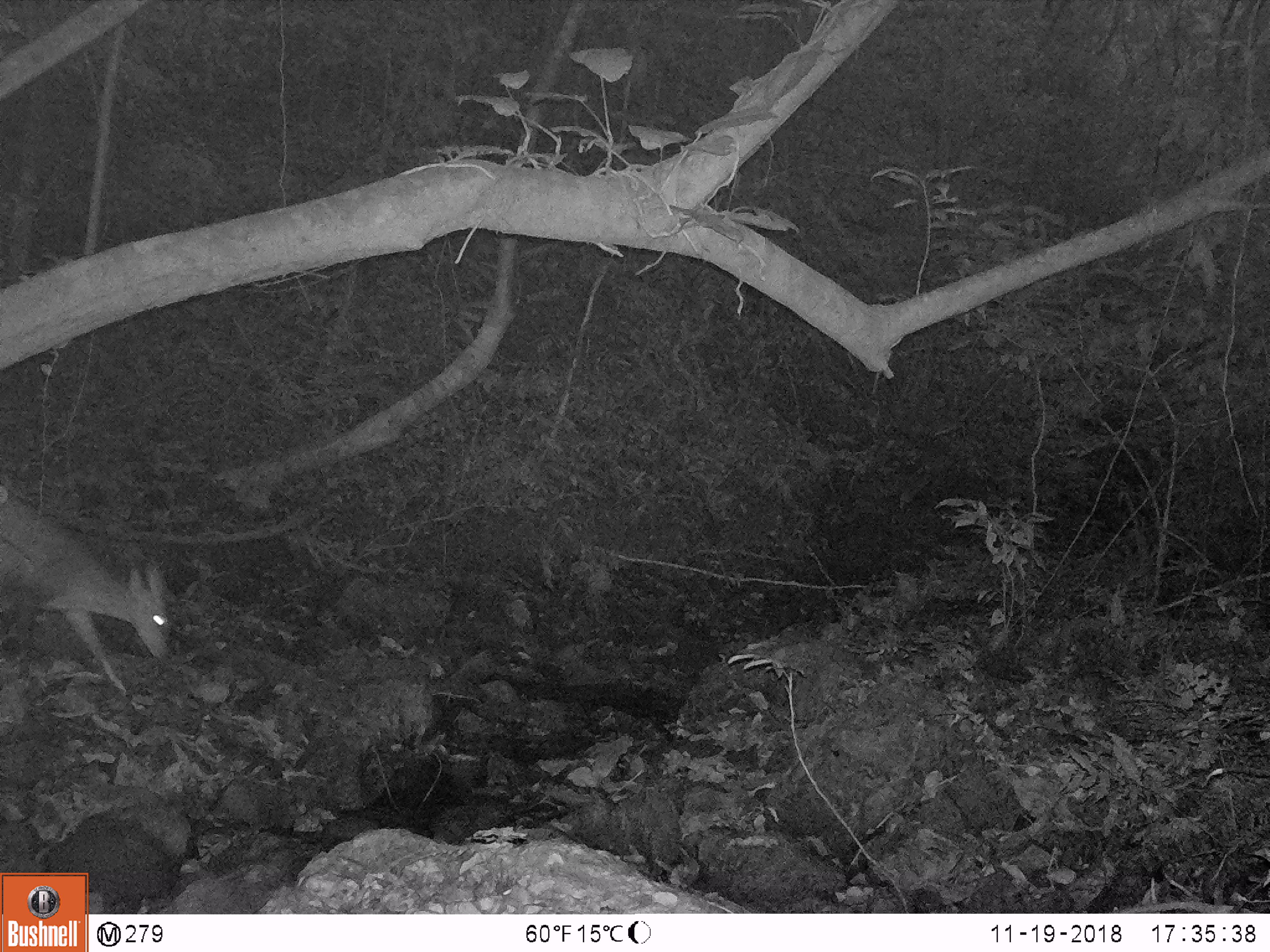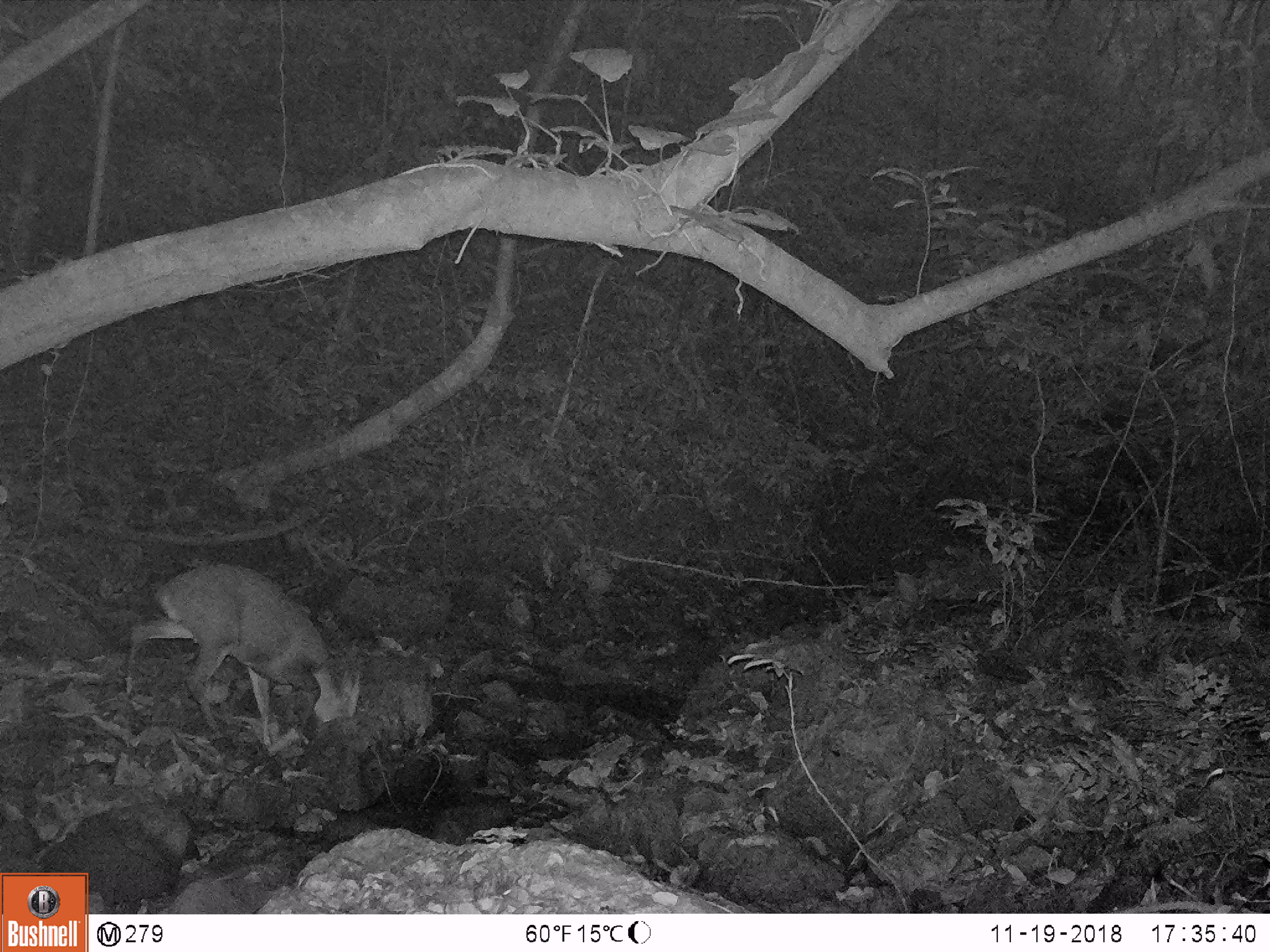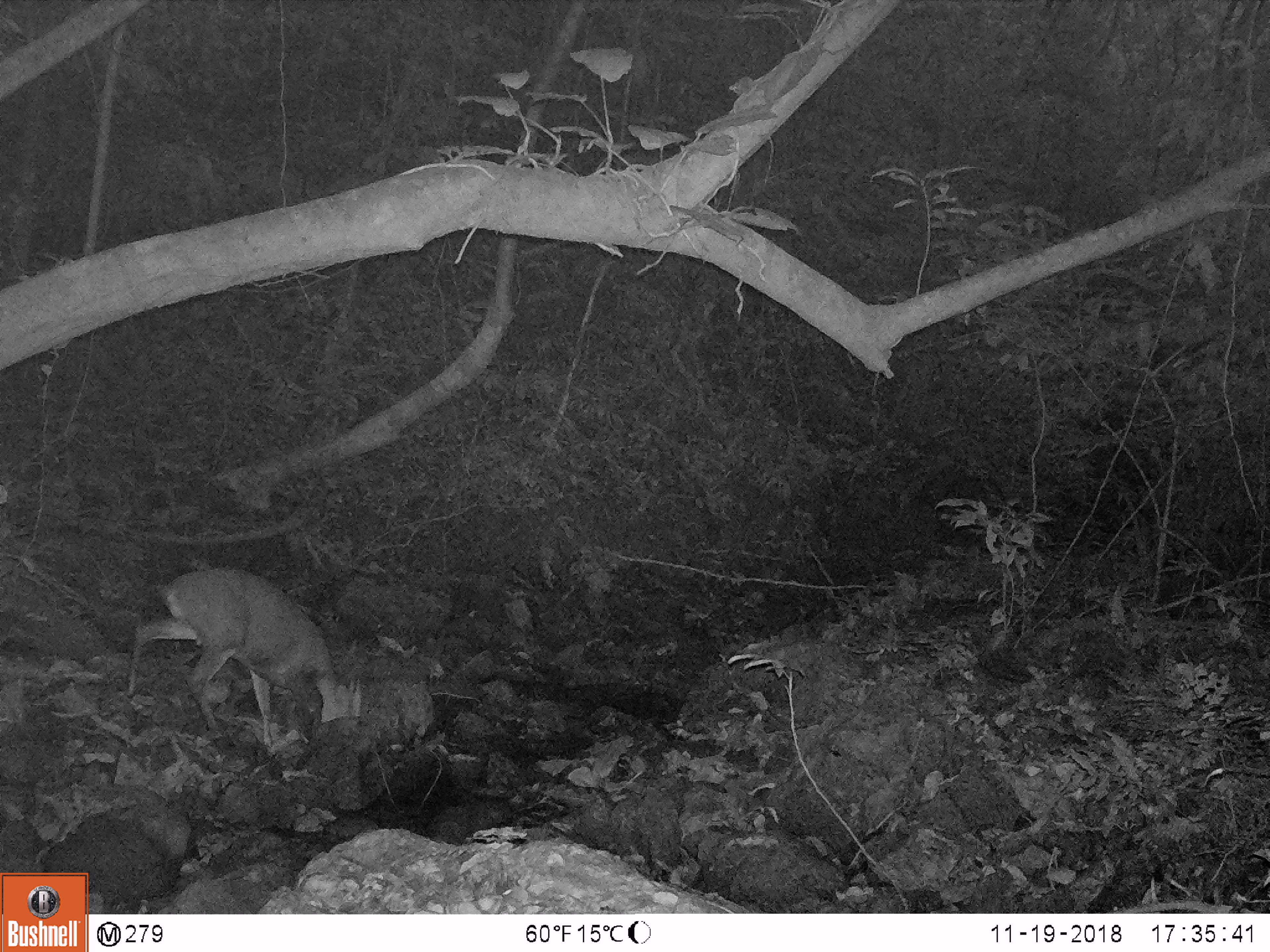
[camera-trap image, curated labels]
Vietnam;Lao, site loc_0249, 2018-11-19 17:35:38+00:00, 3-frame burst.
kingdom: Animalia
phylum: Chordata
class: Mammalia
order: Artiodactyla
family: Cervidae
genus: Muntiacus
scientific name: Muntiacus vuquangensis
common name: large-antlered muntjac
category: large antlered muntjac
Large antlered muntjac (large-antlered muntjac) (Muntiacus vuquangensis). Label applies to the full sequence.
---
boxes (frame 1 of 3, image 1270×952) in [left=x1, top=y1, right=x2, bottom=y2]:
large antlered muntjac: [left=0, top=486, right=171, bottom=693]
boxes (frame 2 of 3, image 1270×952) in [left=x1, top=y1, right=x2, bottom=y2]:
large antlered muntjac: [left=126, top=563, right=361, bottom=749]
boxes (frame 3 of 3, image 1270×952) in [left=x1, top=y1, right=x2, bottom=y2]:
large antlered muntjac: [left=126, top=566, right=362, bottom=747]